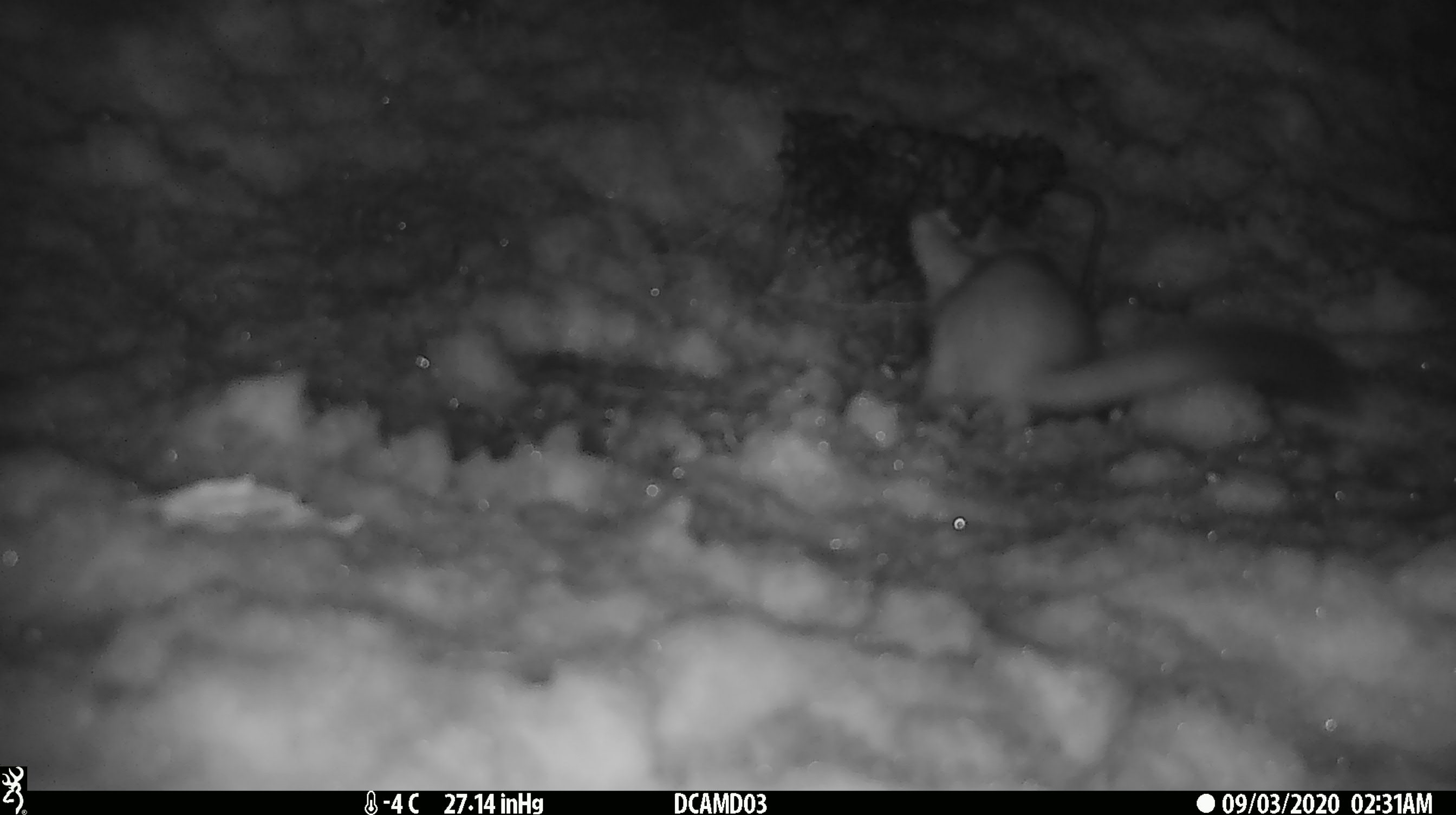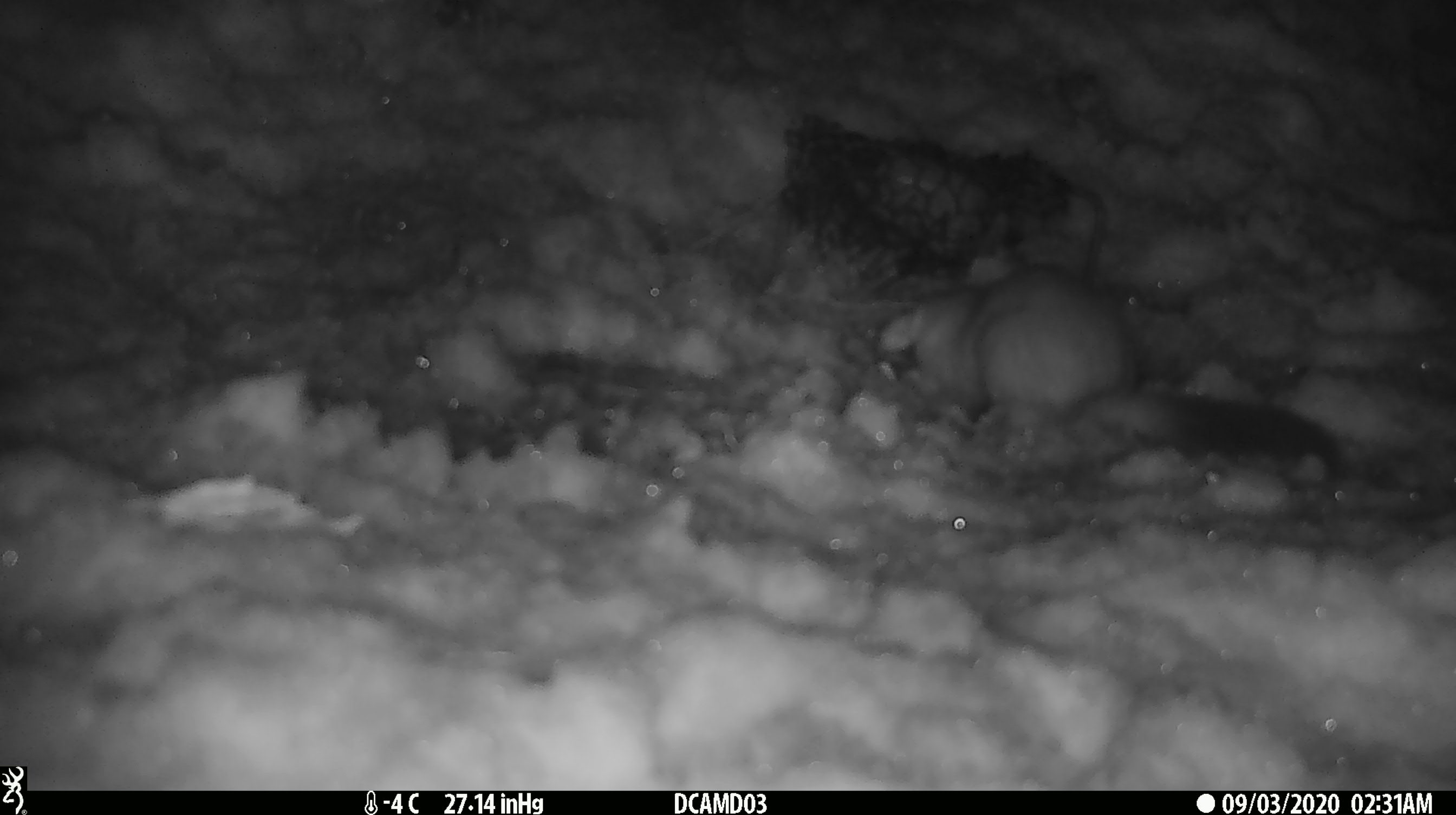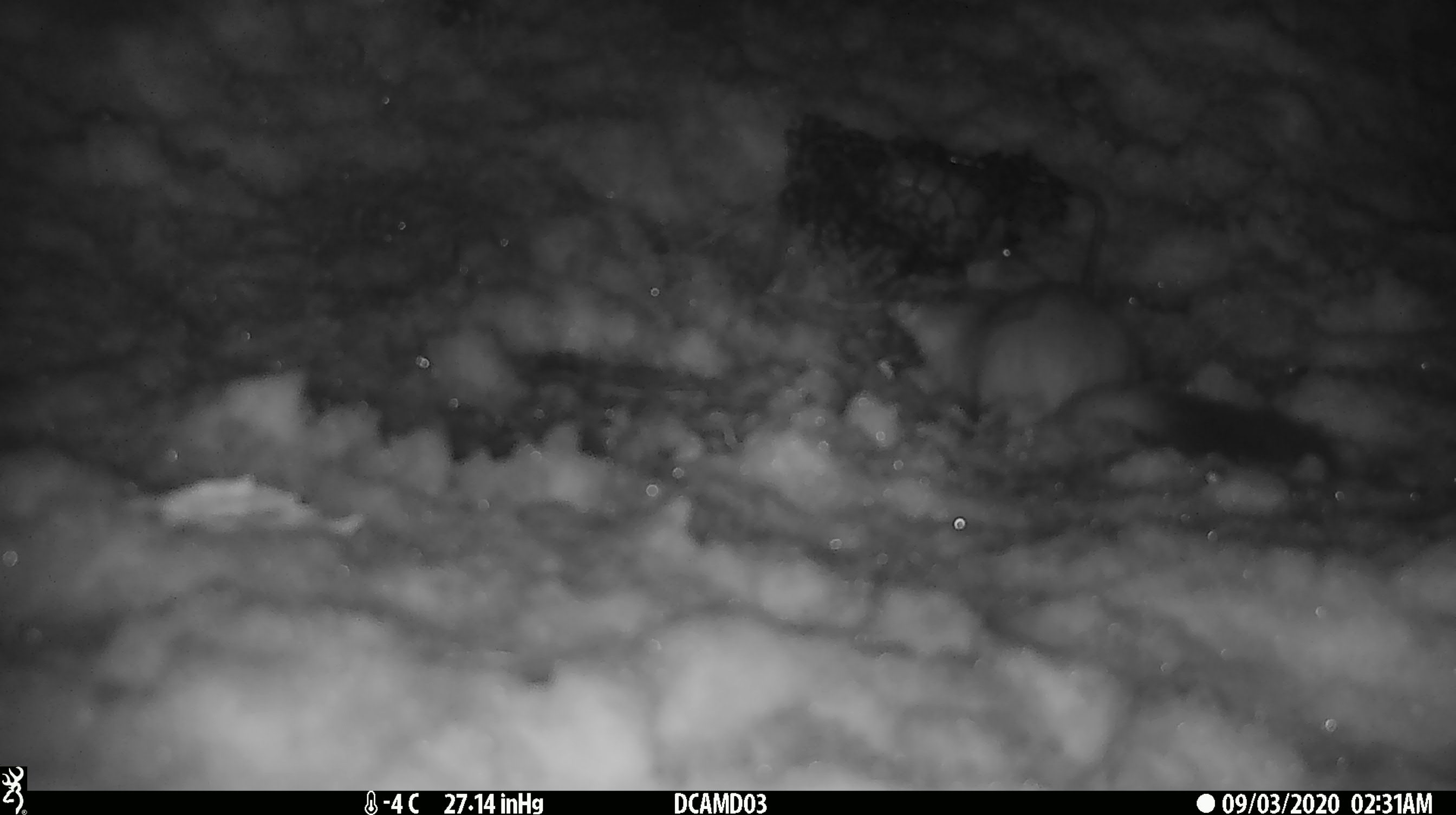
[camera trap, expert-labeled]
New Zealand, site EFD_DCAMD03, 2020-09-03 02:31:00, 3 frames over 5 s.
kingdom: Animalia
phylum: Chordata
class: Mammalia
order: Carnivora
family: Mustelidae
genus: Mustela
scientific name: Mustela erminea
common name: stoat